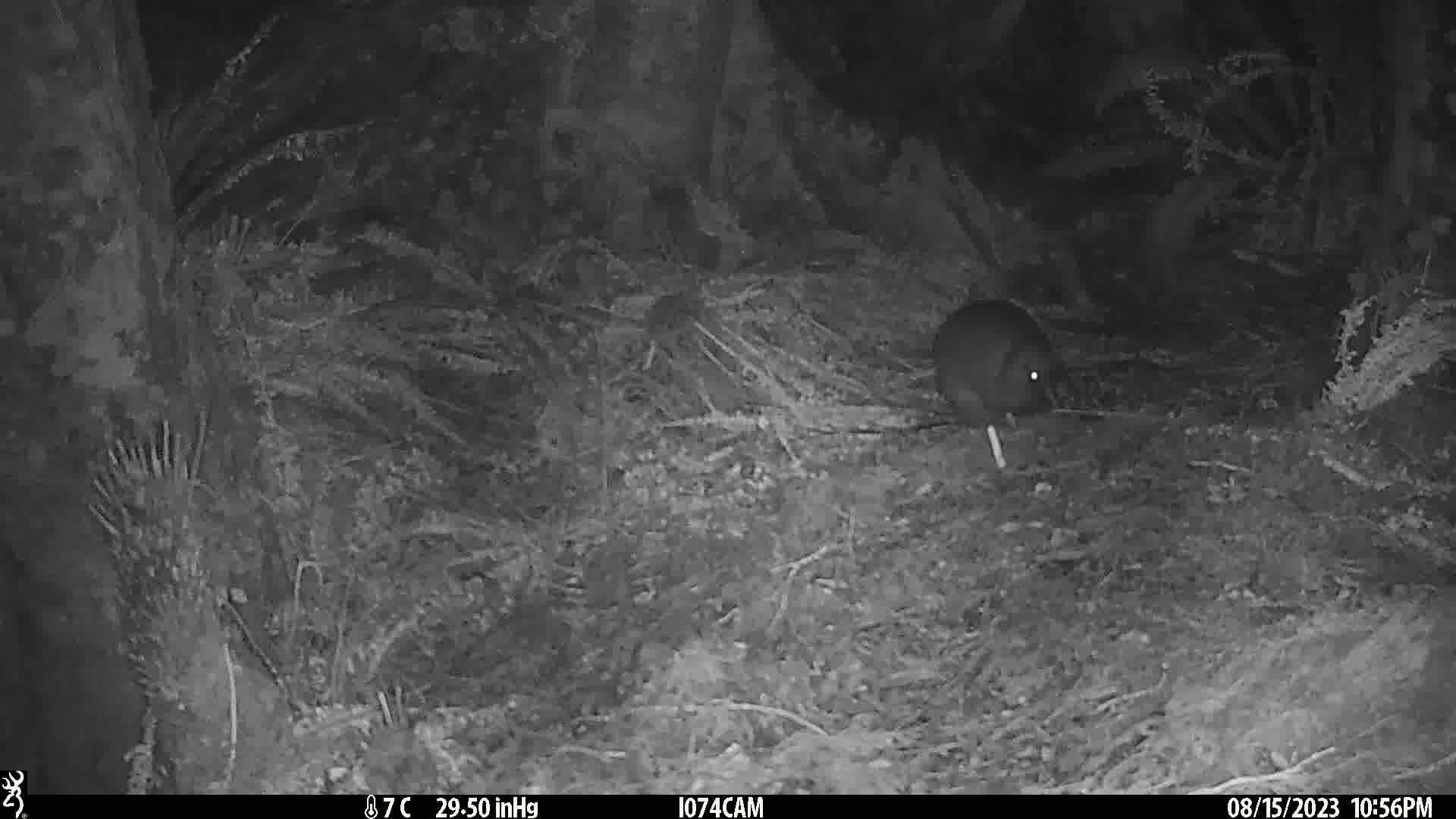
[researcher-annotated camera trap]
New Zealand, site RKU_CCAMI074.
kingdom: Animalia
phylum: Chordata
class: Aves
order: Apterygiformes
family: Apterygidae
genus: Apteryx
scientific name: Apteryx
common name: kiwi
Kiwi (Apteryx).